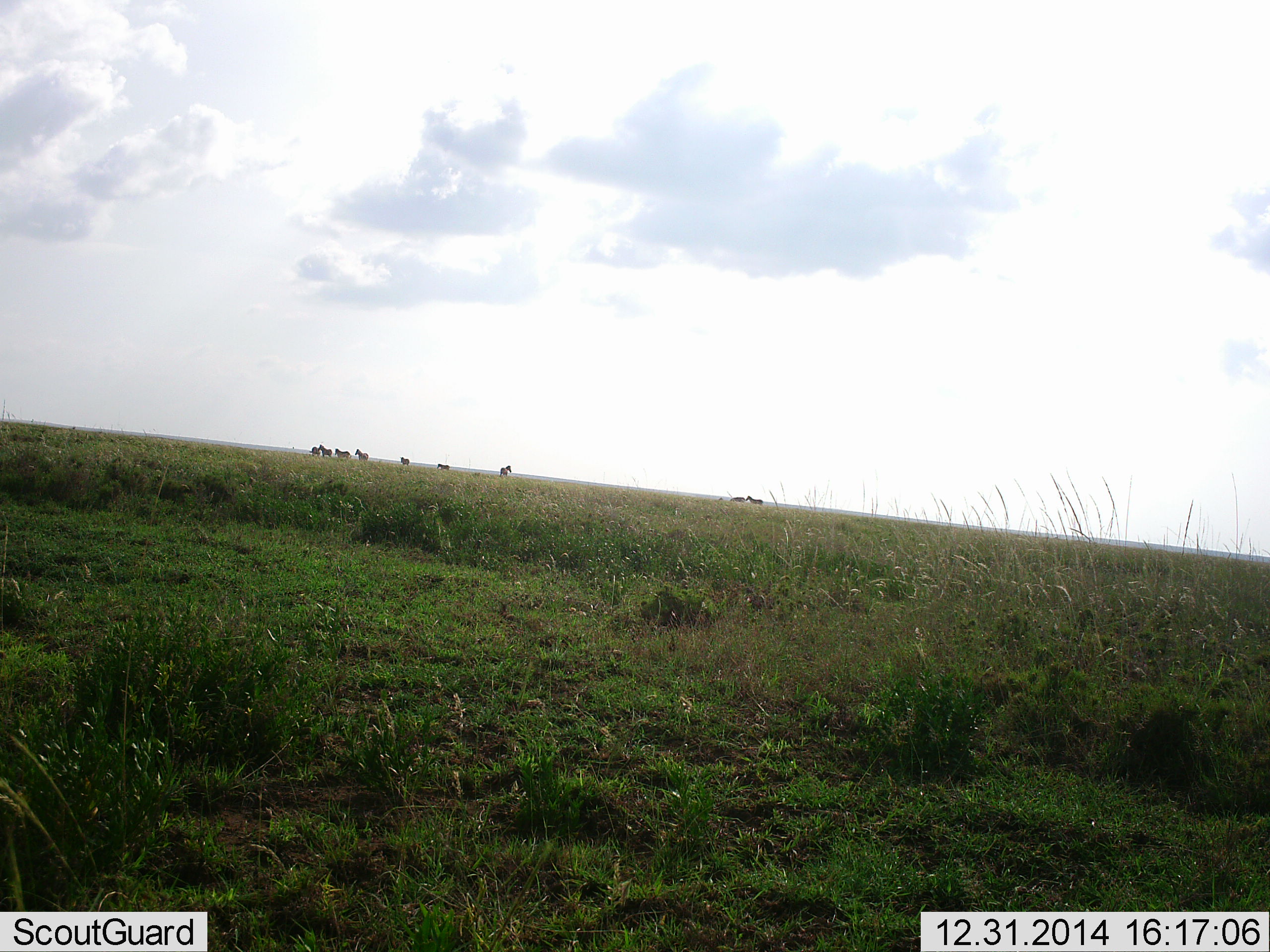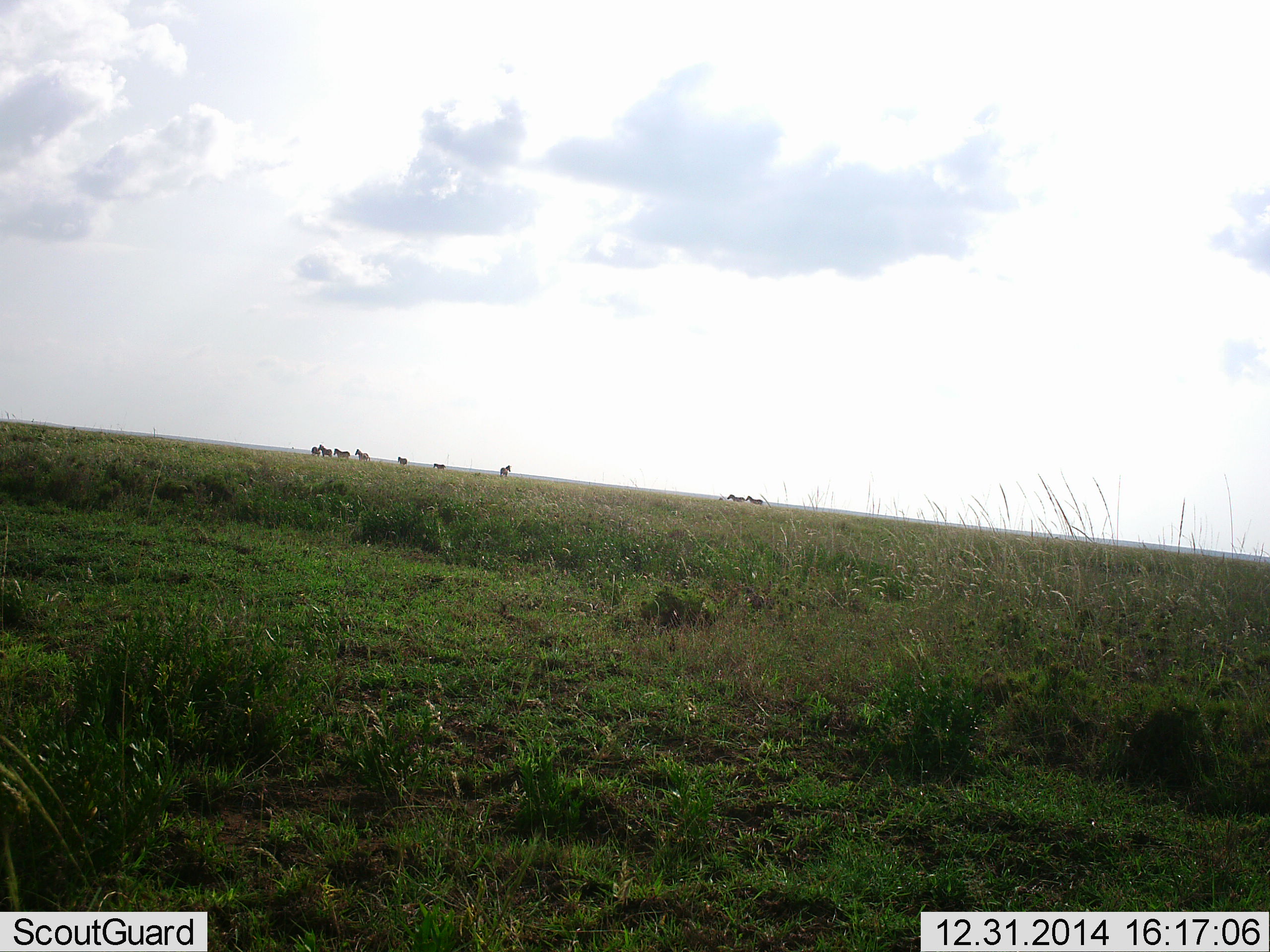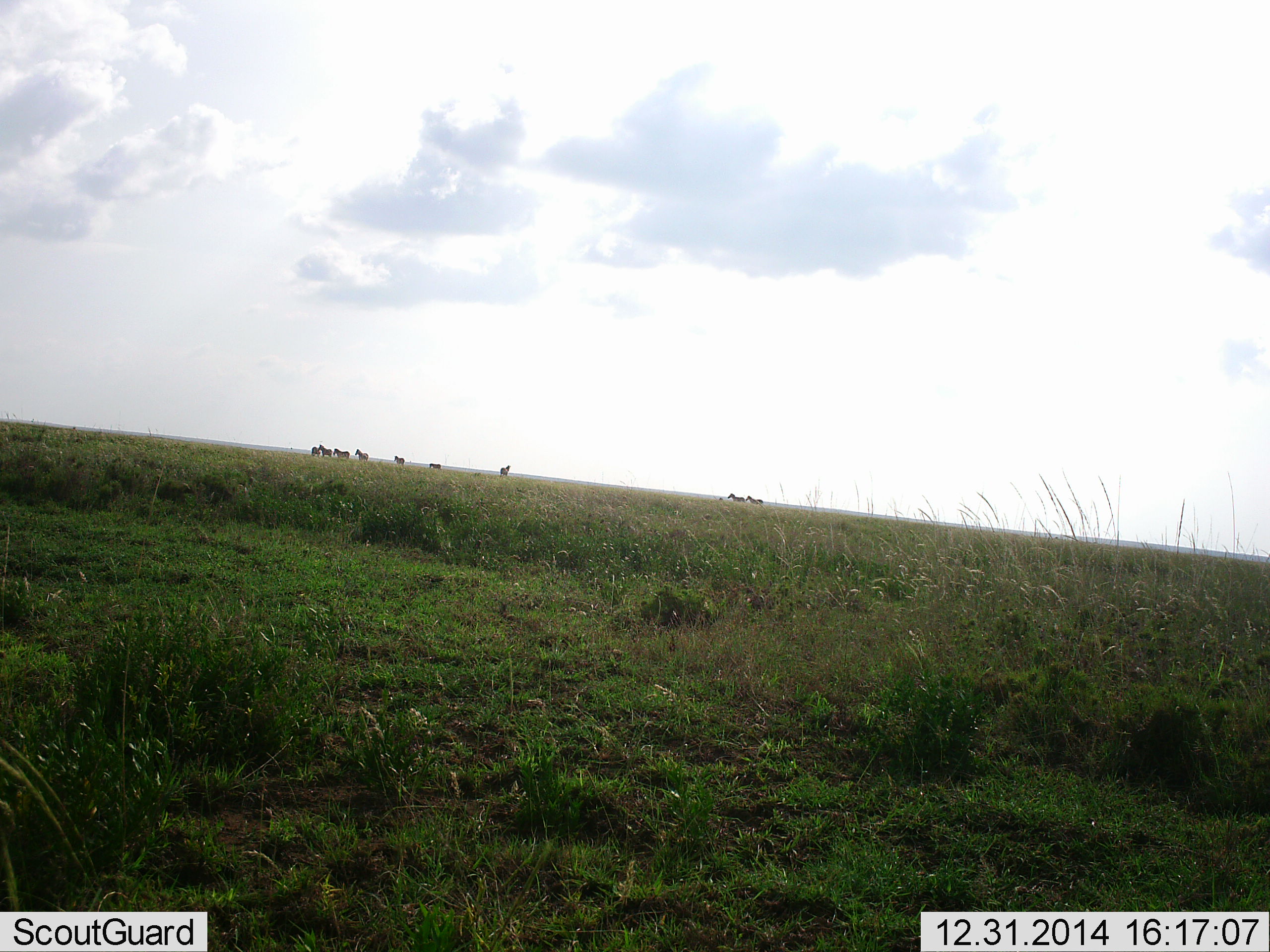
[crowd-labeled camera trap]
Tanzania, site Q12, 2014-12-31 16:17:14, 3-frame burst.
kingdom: Animalia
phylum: Chordata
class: Mammalia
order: Perissodactyla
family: Equidae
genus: Equus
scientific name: Equus quagga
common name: plains zebra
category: zebra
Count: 9.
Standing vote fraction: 62%.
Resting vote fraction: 0%.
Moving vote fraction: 100%.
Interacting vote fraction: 0%.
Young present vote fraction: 12%.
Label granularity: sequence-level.